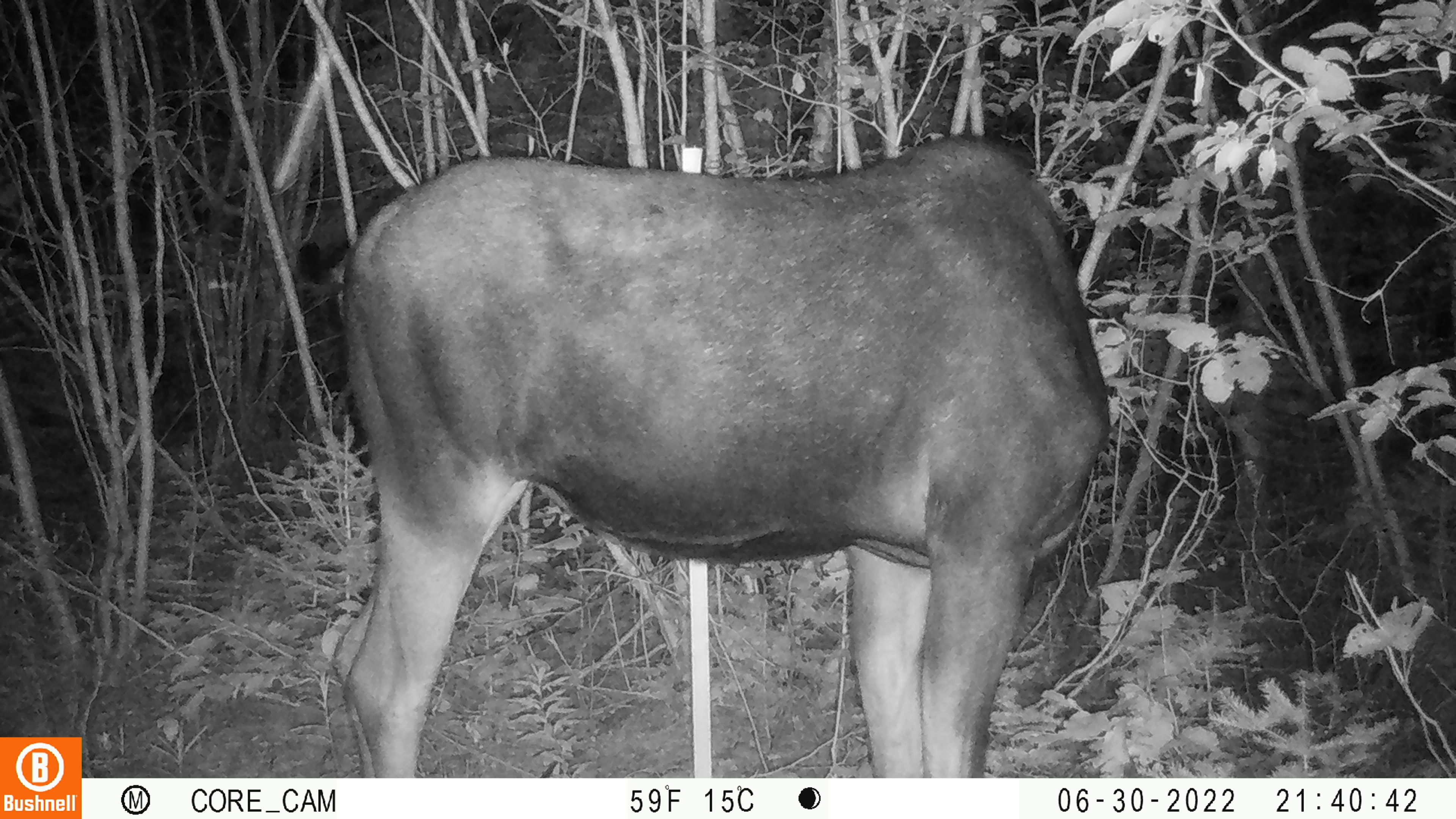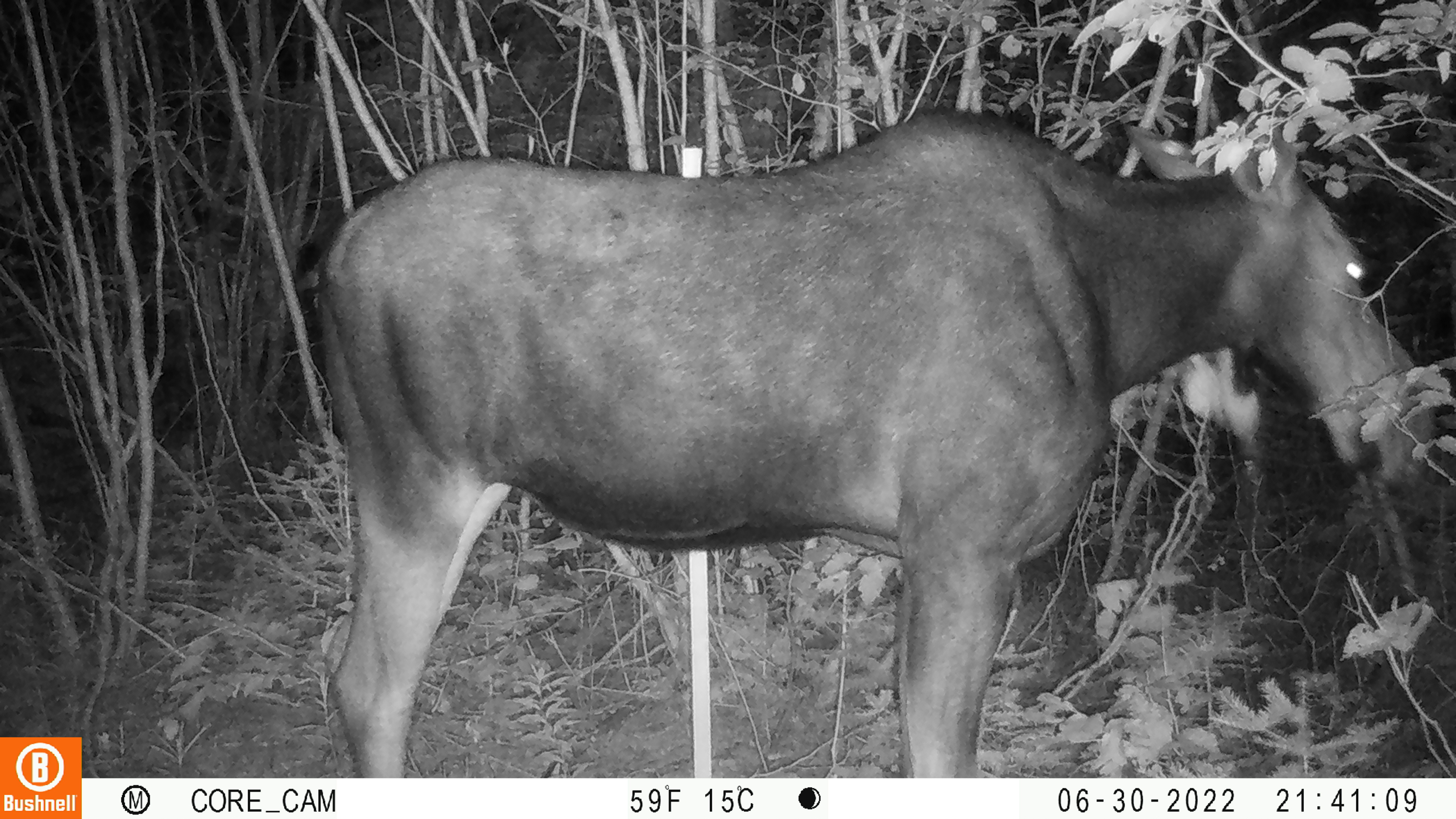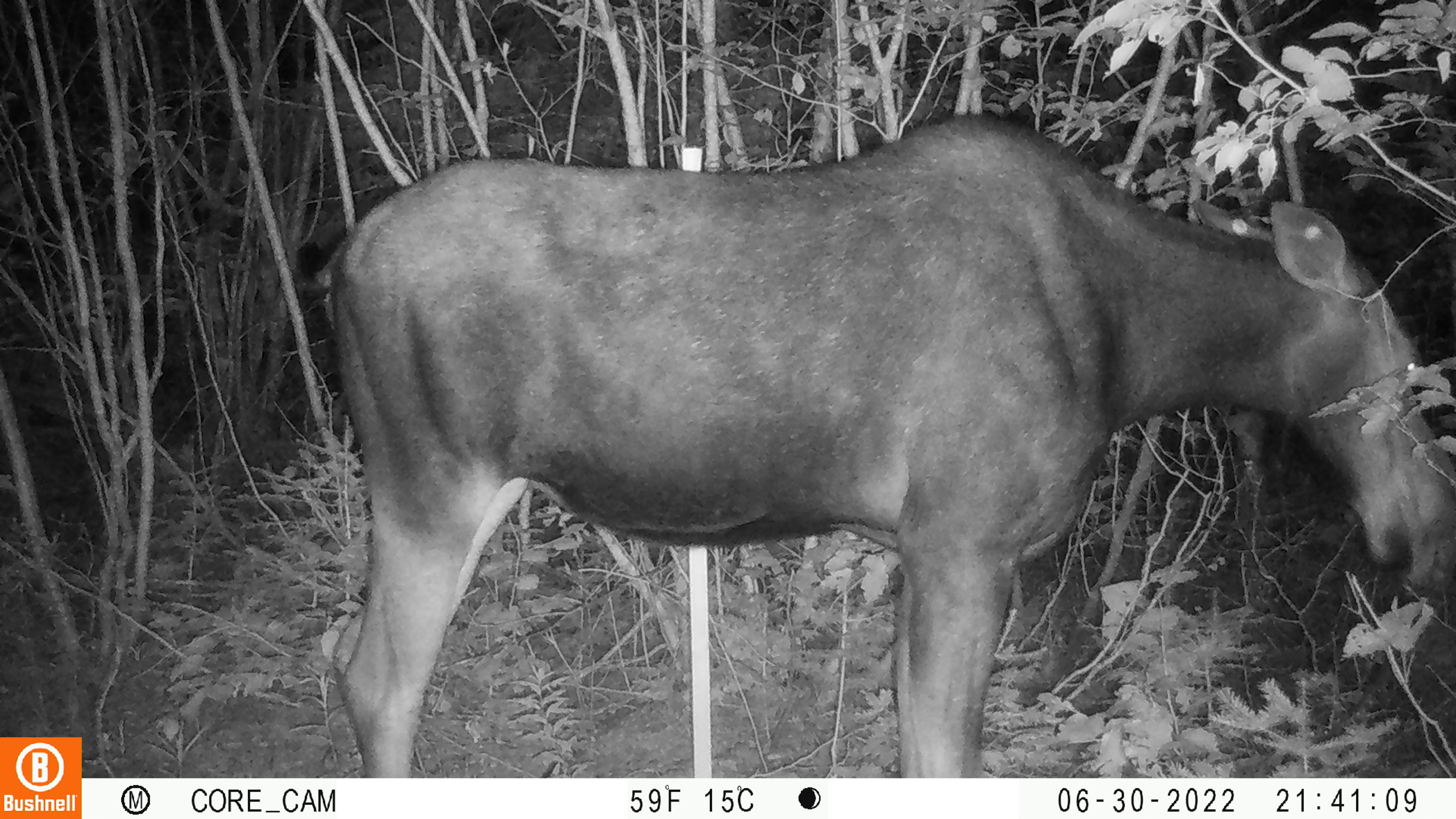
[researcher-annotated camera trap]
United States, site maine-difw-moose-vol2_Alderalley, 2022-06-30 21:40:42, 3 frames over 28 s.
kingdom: Animalia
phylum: Chordata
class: Mammalia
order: Artiodactyla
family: Cervidae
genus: Alces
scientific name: Alces alces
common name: moose